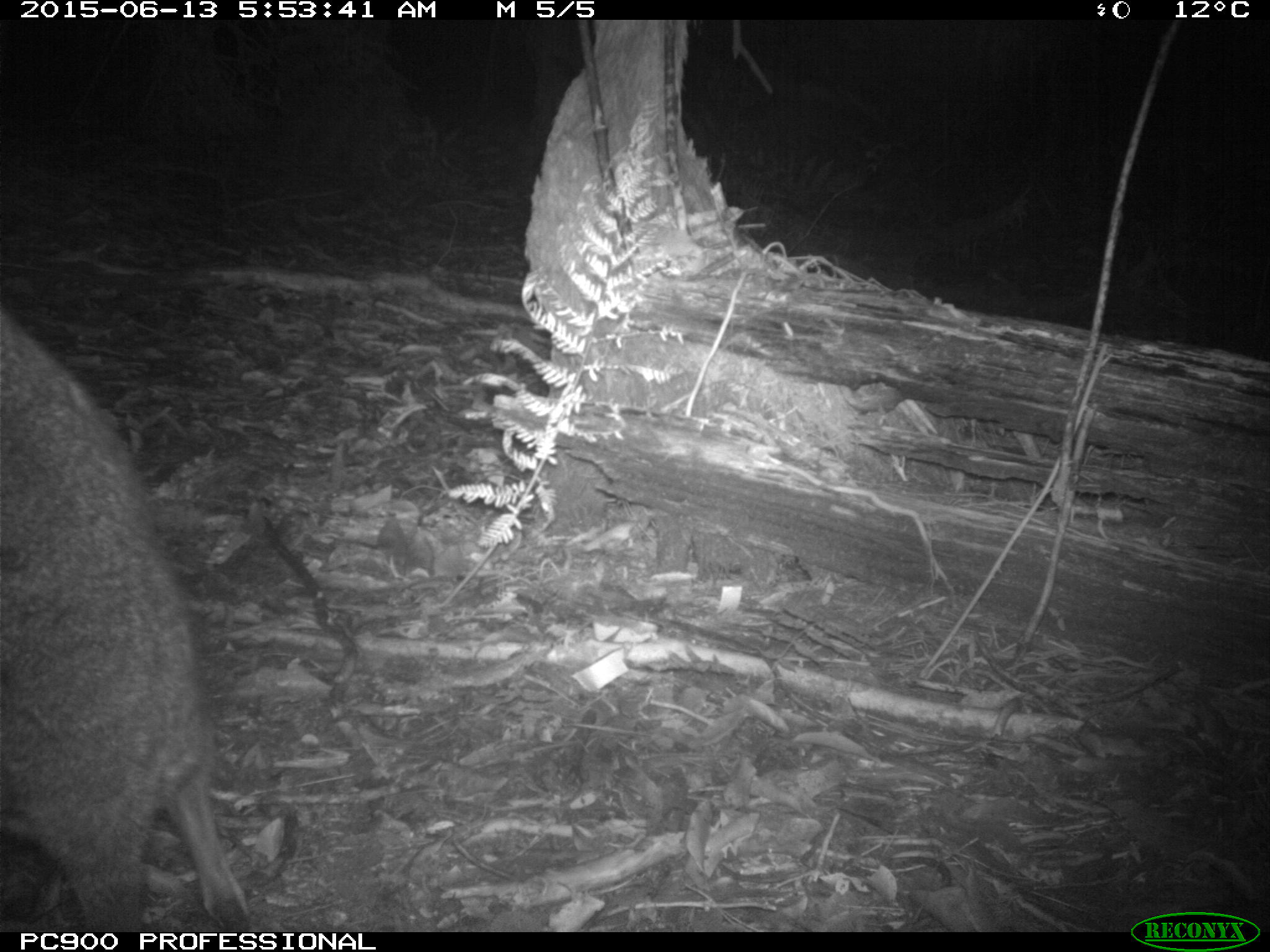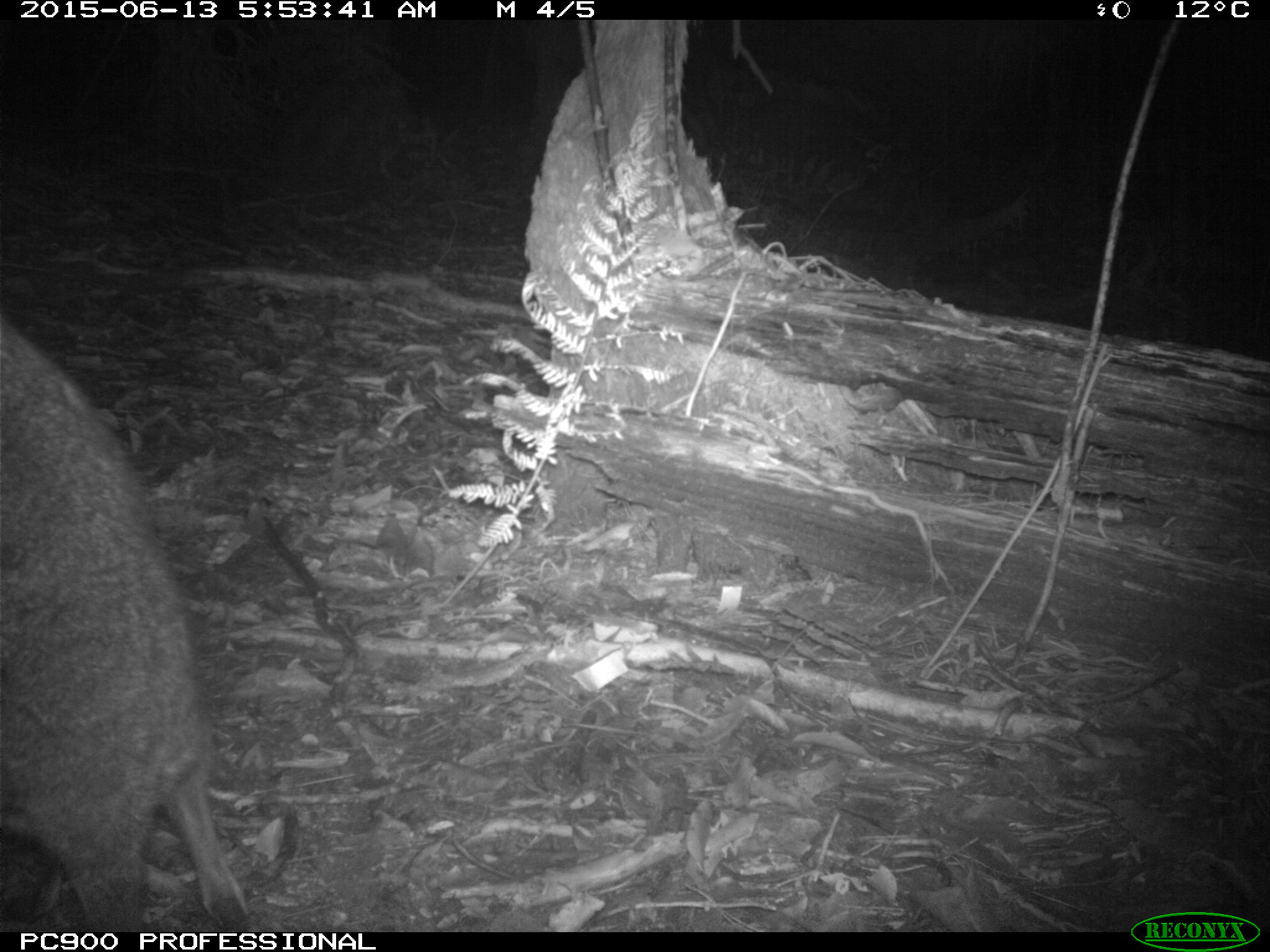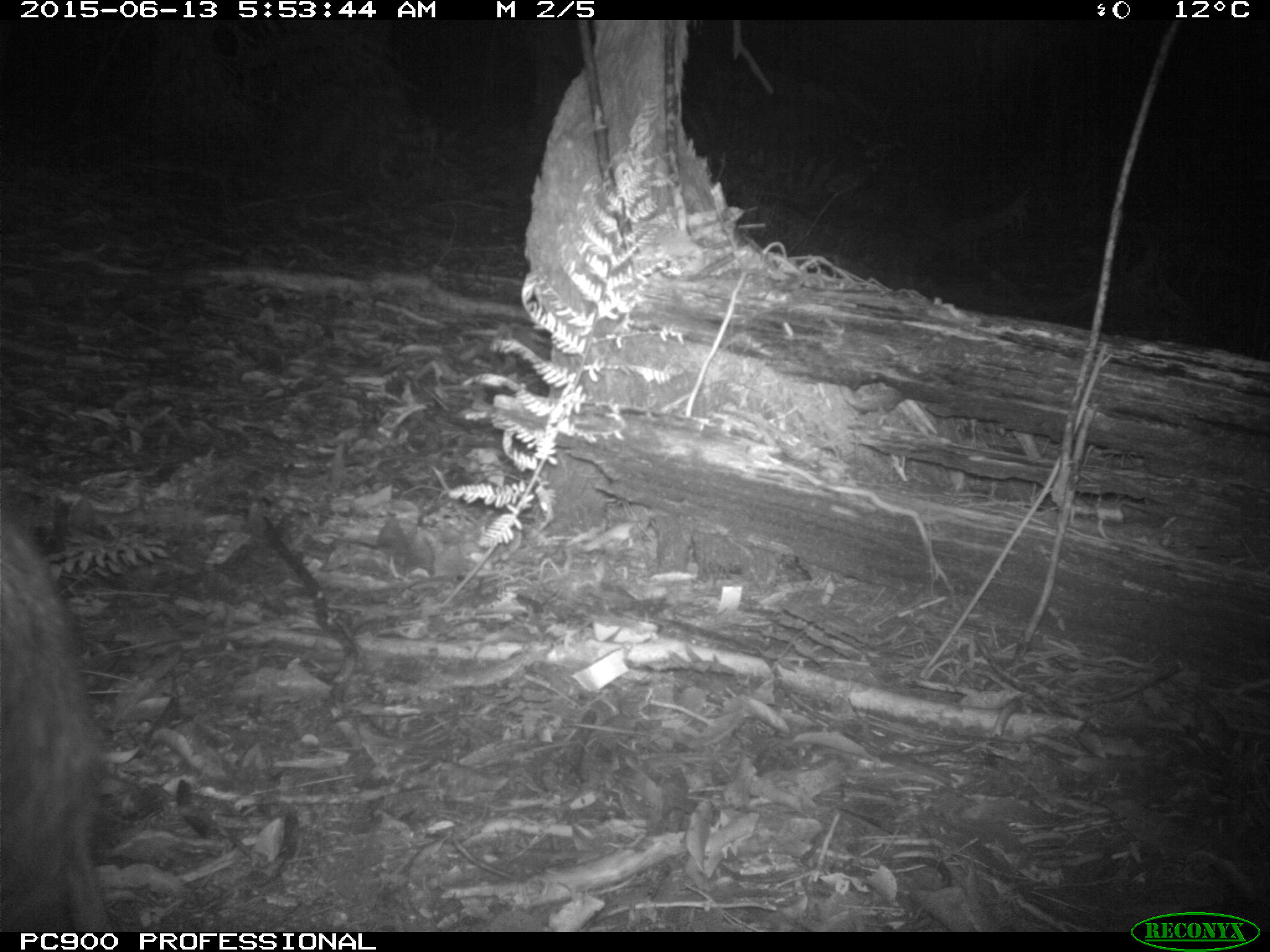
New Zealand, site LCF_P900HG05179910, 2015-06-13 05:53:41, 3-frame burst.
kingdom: Animalia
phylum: Chordata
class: Mammalia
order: Diprotodontia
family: Macropodidae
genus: Notamacropus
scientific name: Notamacropus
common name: wallaby